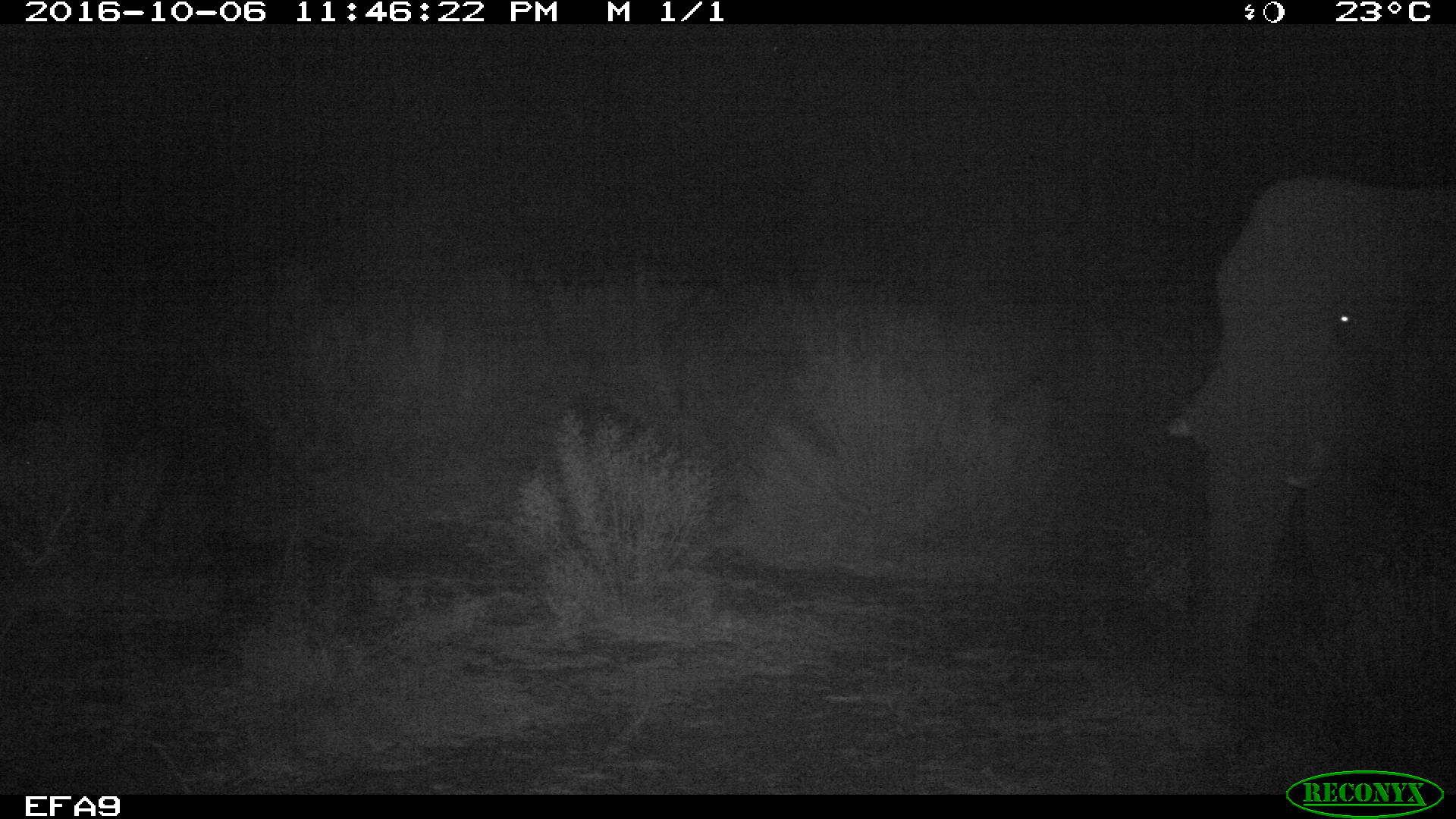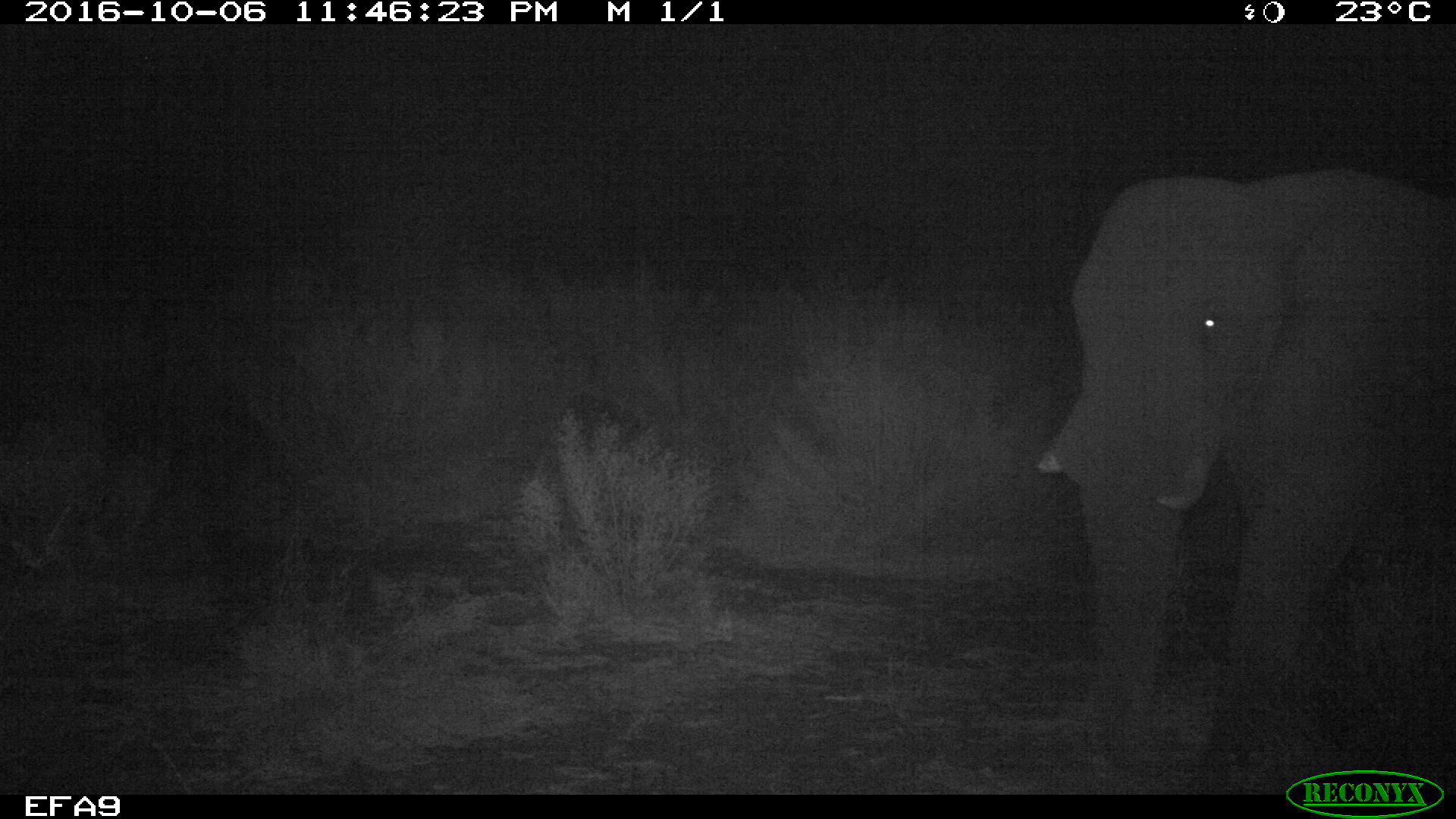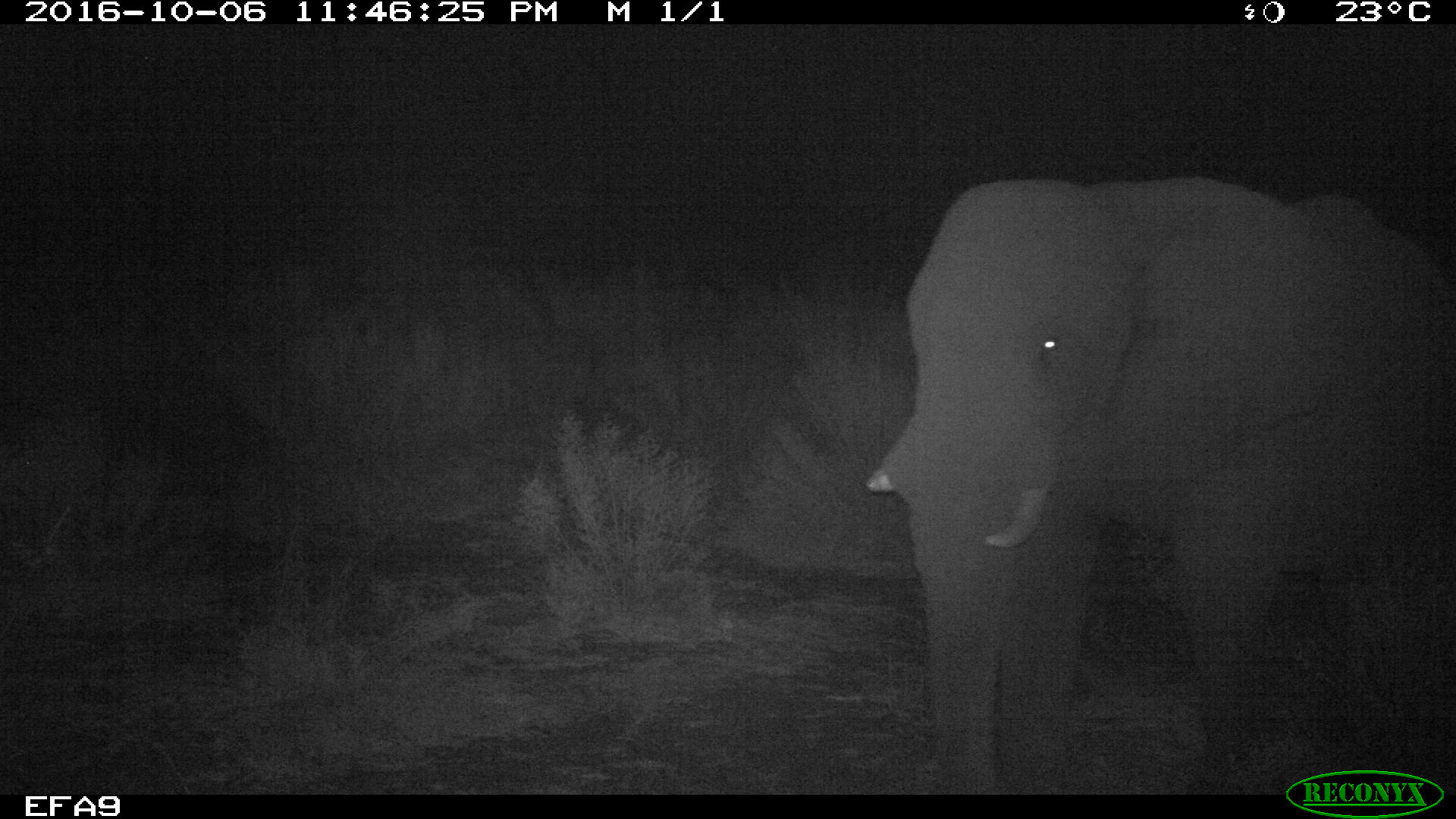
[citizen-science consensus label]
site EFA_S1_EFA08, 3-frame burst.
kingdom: Animalia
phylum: Chordata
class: Mammalia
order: Proboscidea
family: Elephantidae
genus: Loxodonta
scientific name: Loxodonta africana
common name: african bush elephant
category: elephant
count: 1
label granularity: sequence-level